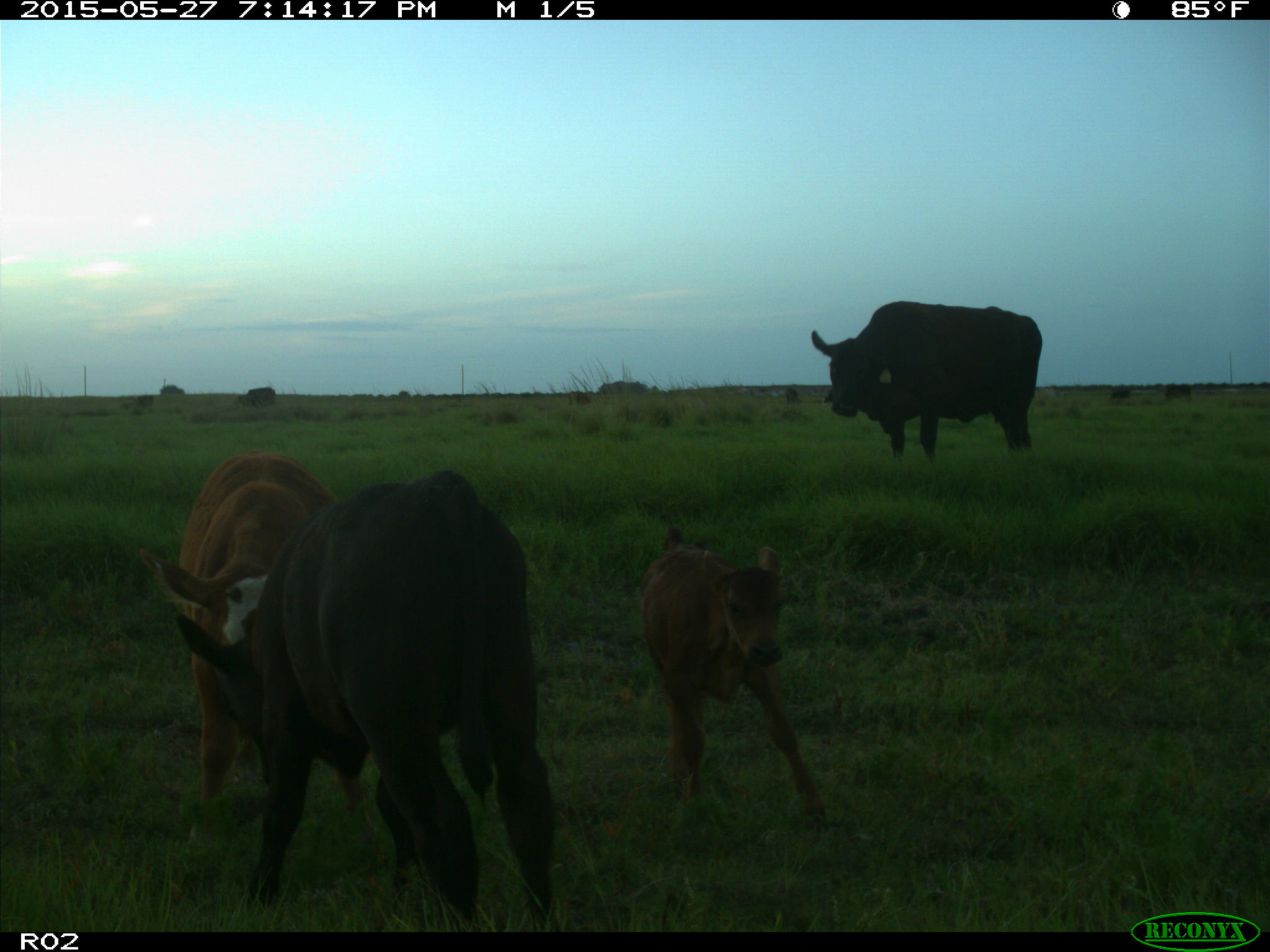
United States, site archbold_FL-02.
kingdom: Animalia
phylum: Chordata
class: Mammalia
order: Artiodactyla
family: Bovidae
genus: Bos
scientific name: Bos taurus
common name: domestic cow